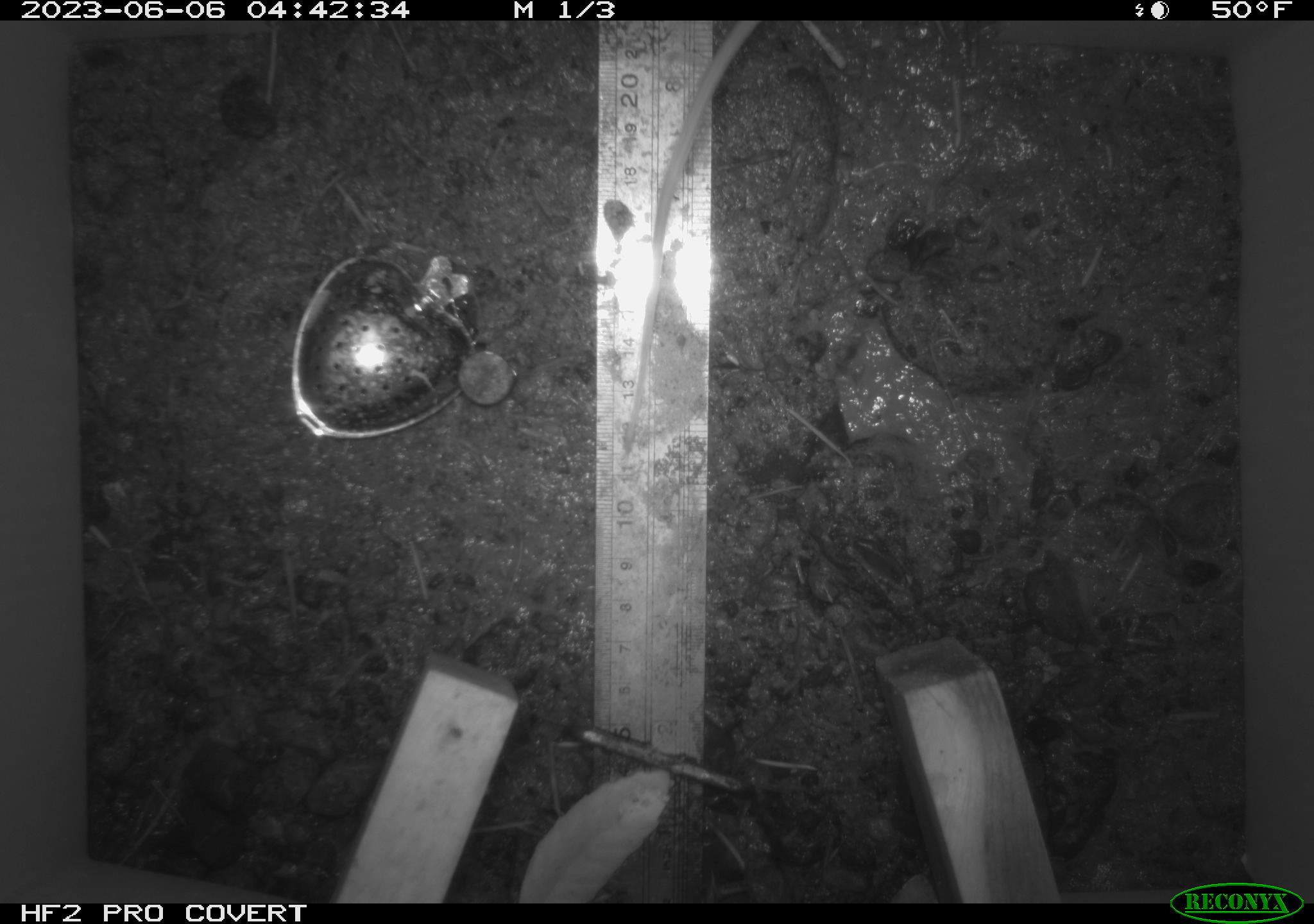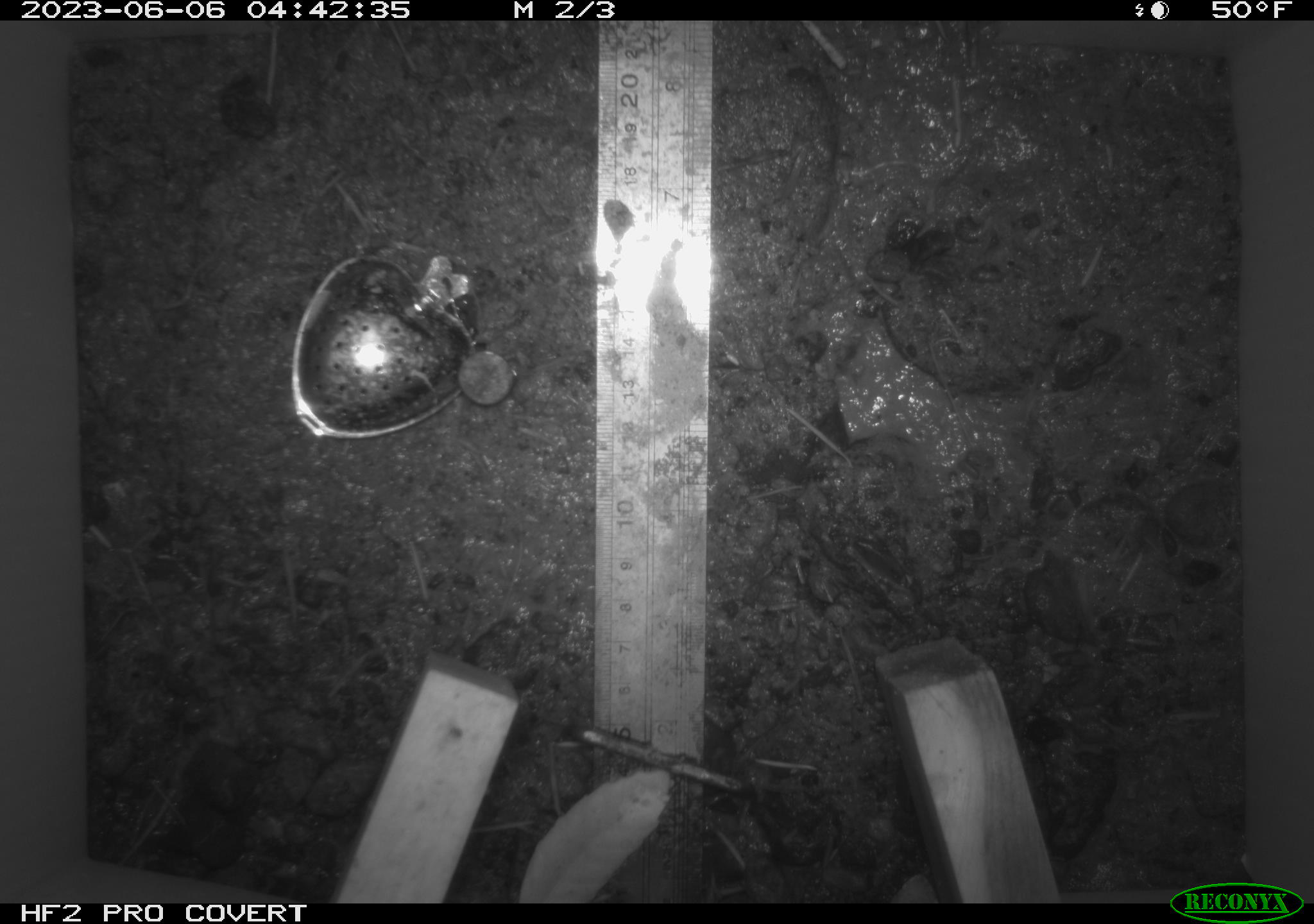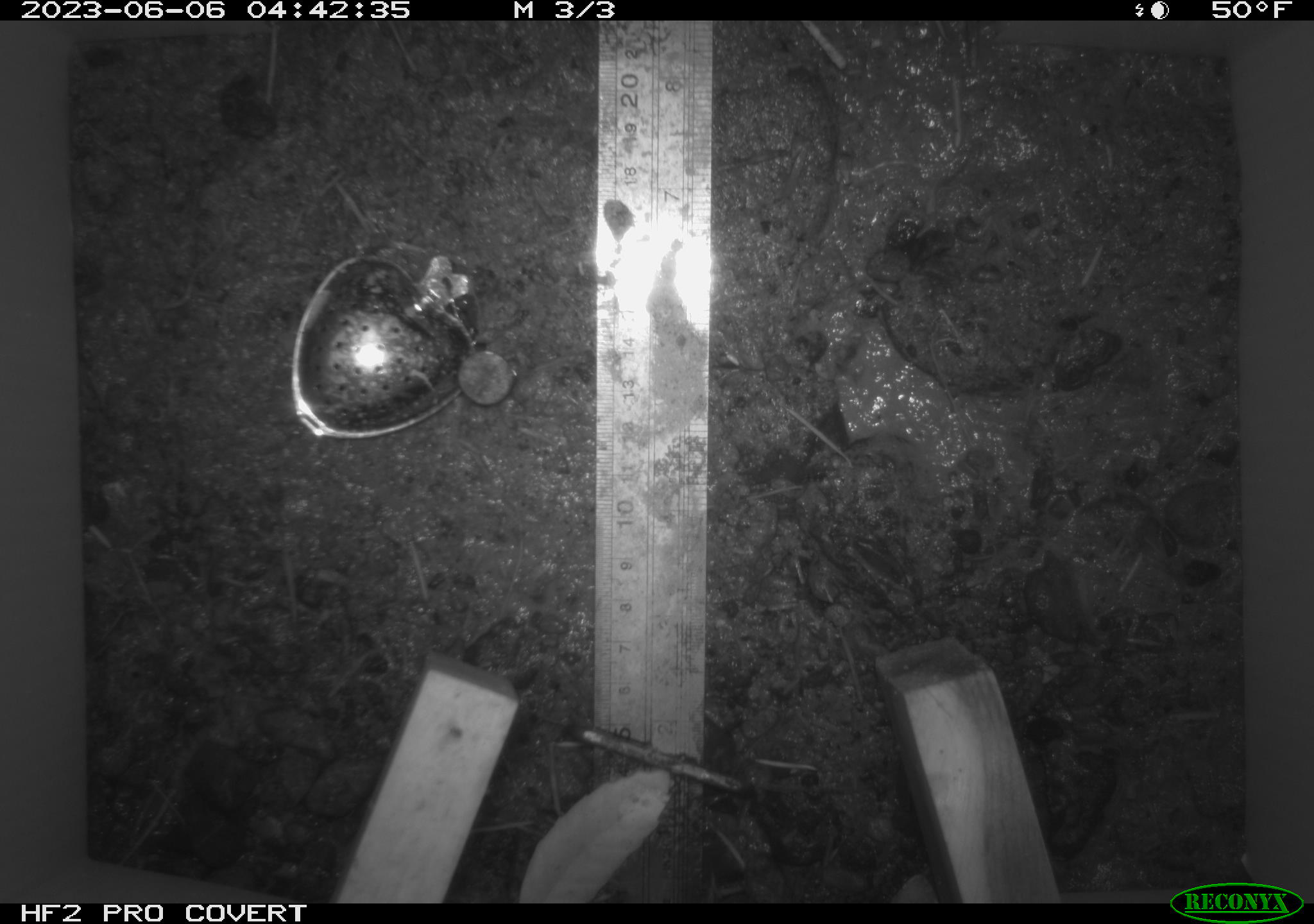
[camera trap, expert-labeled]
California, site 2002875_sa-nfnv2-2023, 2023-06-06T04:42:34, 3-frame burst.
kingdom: Animalia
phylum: Chordata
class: Mammalia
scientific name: Mammalia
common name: small mammal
Small mammal (Mammalia).